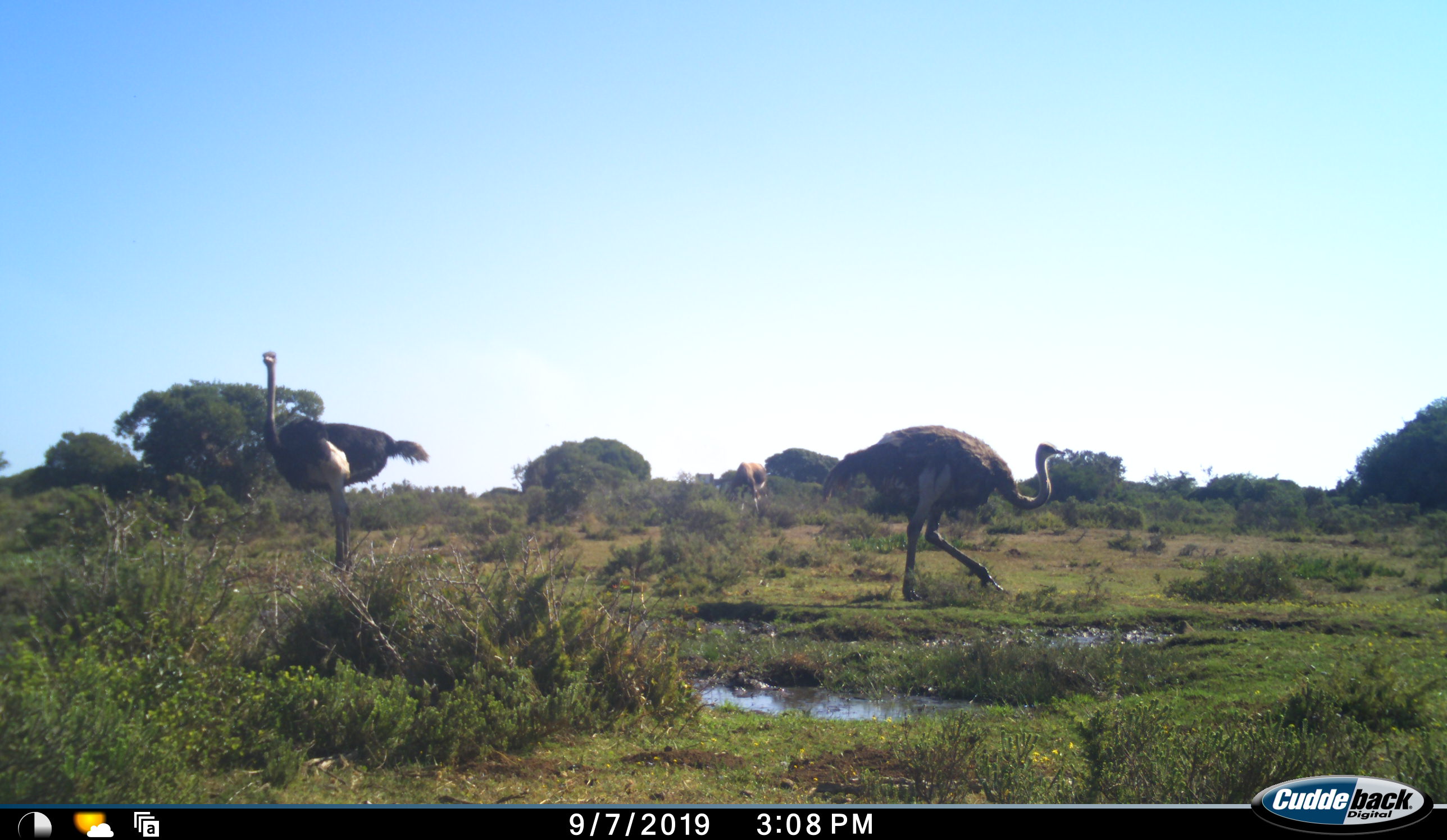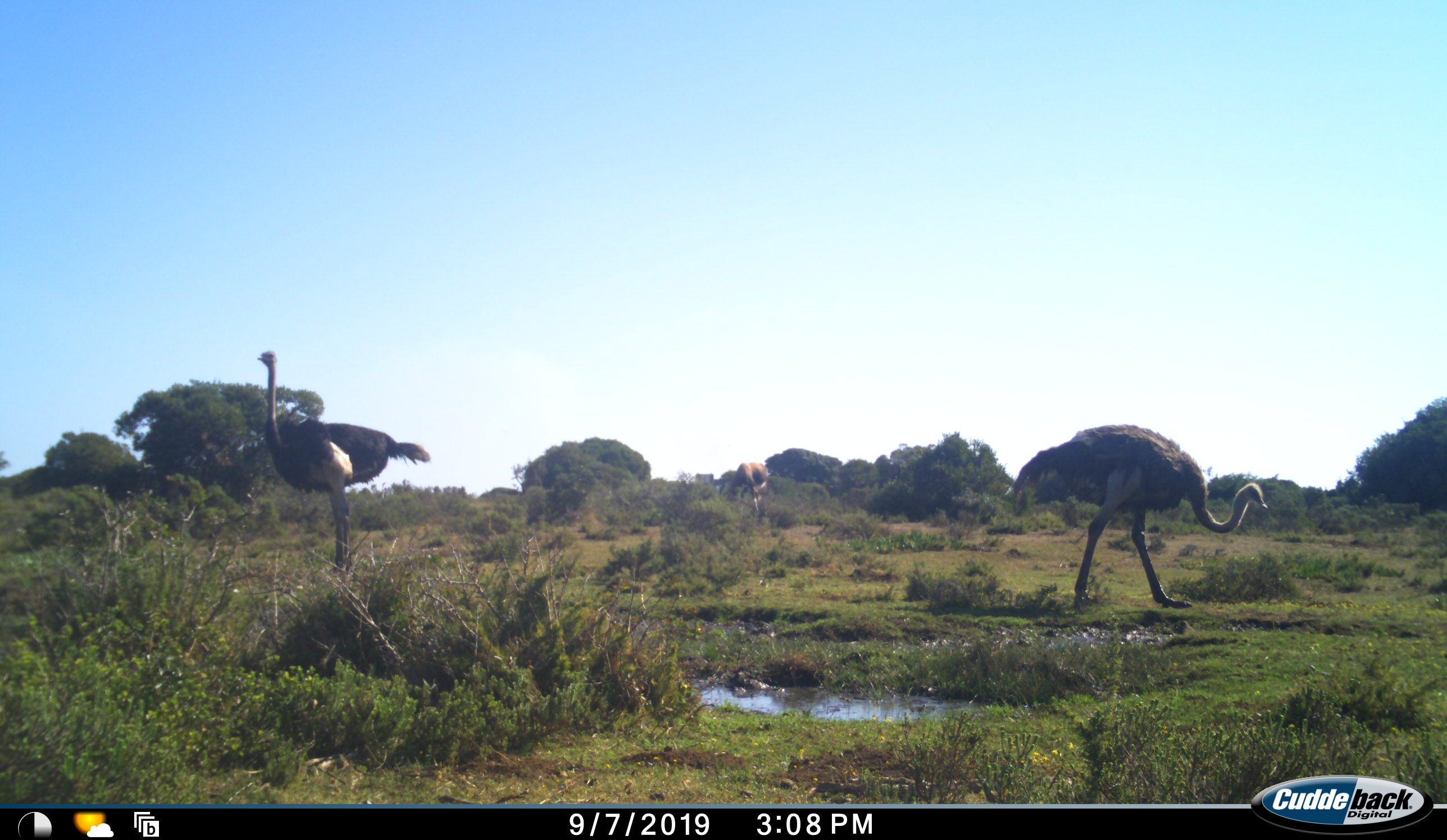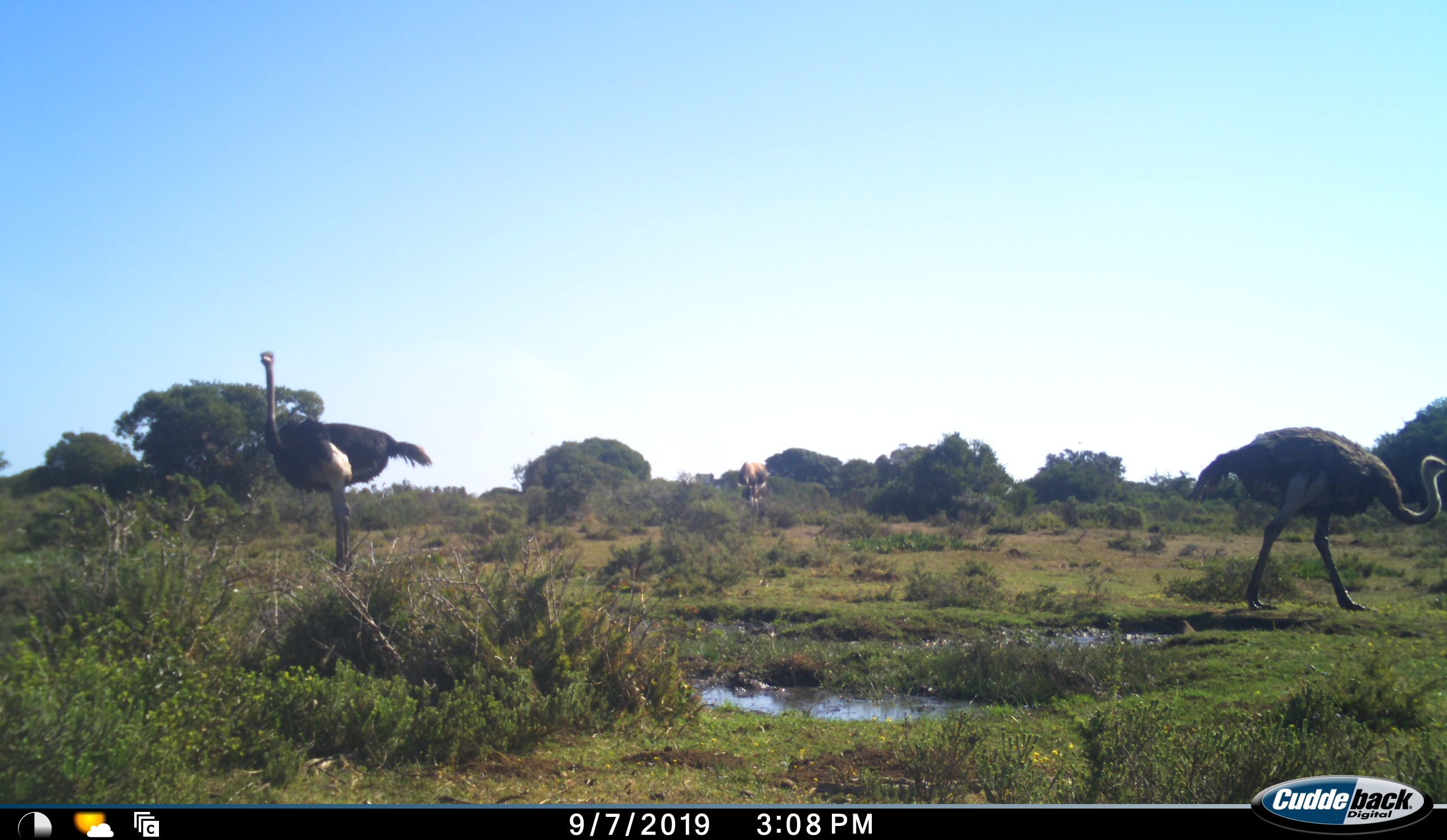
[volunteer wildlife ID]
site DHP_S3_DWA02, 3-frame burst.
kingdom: Animalia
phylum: Chordata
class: Mammalia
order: Artiodactyla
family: Bovidae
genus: Damaliscus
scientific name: Damaliscus pygargus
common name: bontebok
Bontebok (Damaliscus pygargus), count 1. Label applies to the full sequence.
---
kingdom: Animalia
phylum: Chordata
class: Aves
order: Struthioniformes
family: Struthionidae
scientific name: Struthionidae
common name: ostrich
Ostrich (Struthionidae), count 2. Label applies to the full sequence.